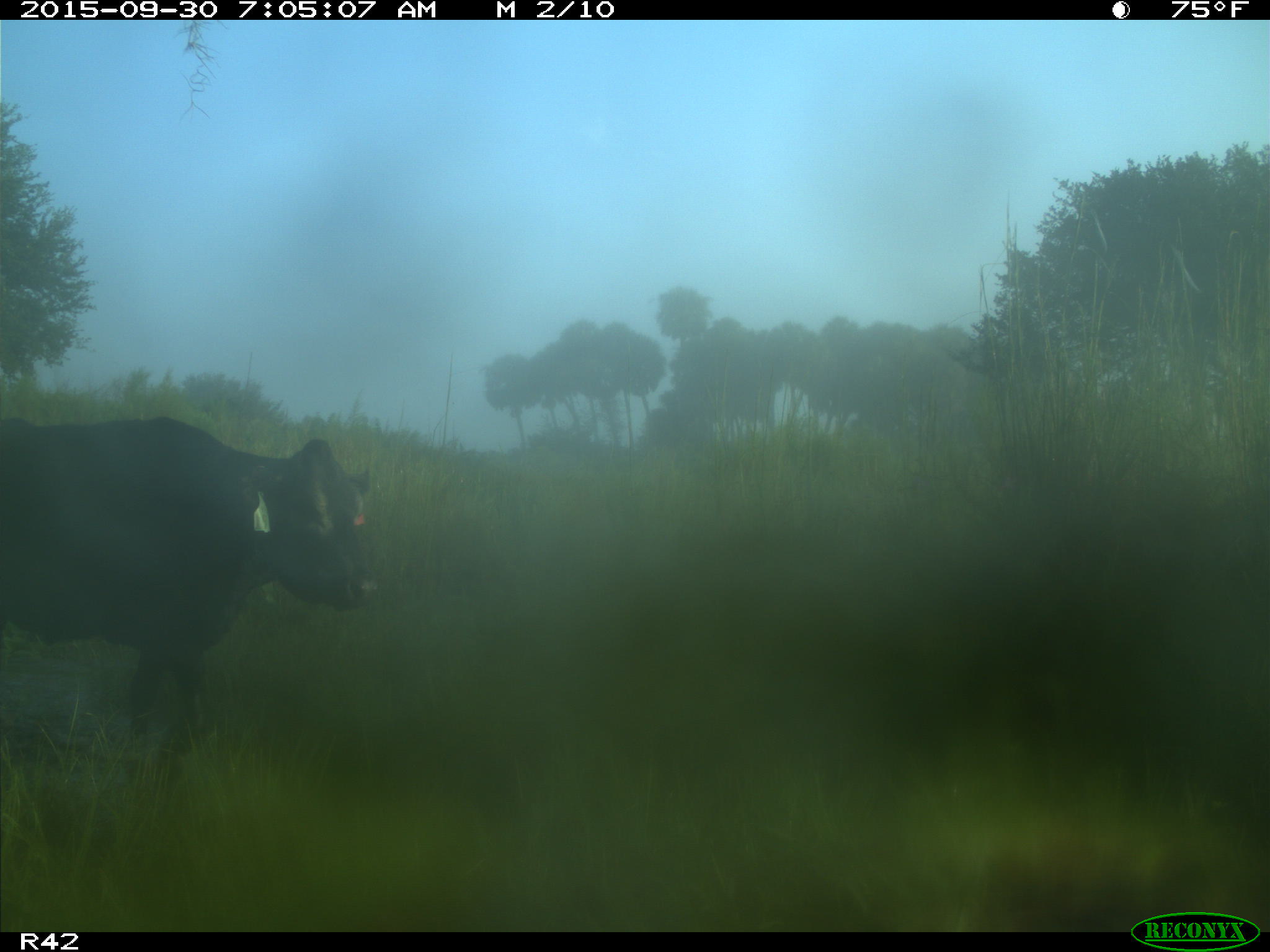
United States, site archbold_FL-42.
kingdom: Animalia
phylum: Chordata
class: Mammalia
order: Artiodactyla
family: Bovidae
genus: Bos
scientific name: Bos taurus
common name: domestic cow